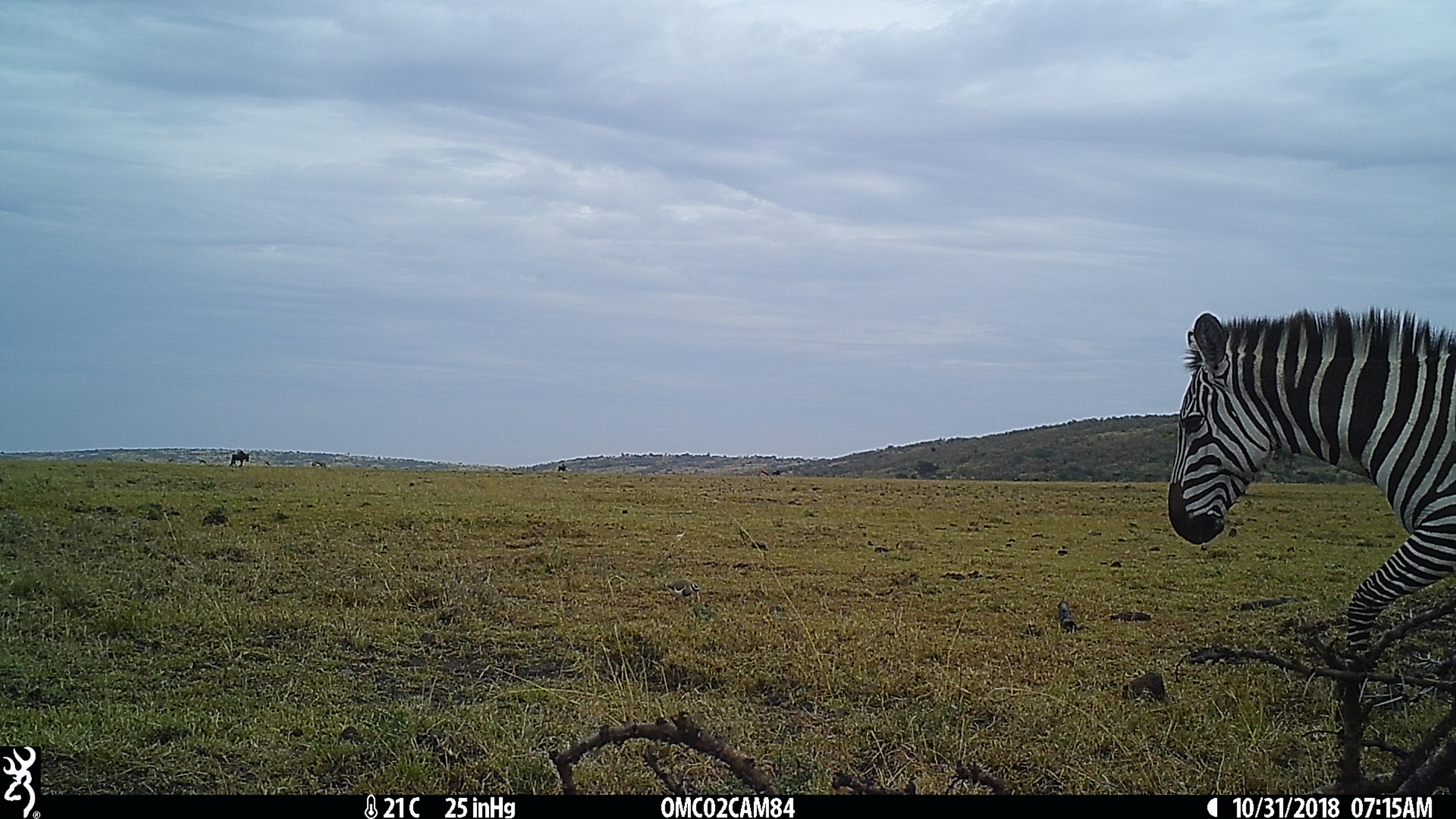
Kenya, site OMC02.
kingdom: Animalia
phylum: Chordata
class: Mammalia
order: Perissodactyla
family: Equidae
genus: Equus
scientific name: Equus quagga burchellii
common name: burchell's zebra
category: zebra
Zebra (burchell's zebra) (Equus quagga burchellii).